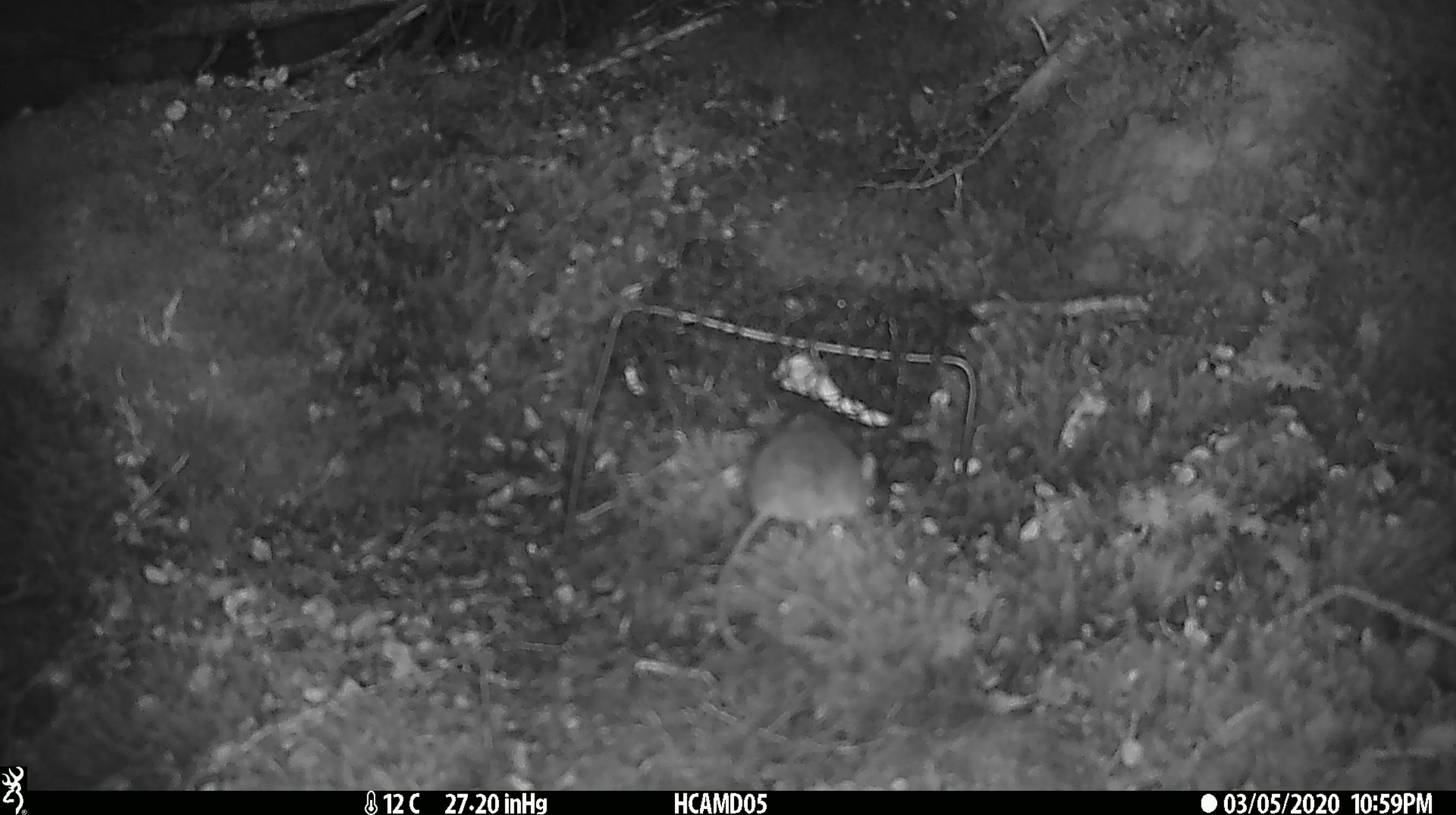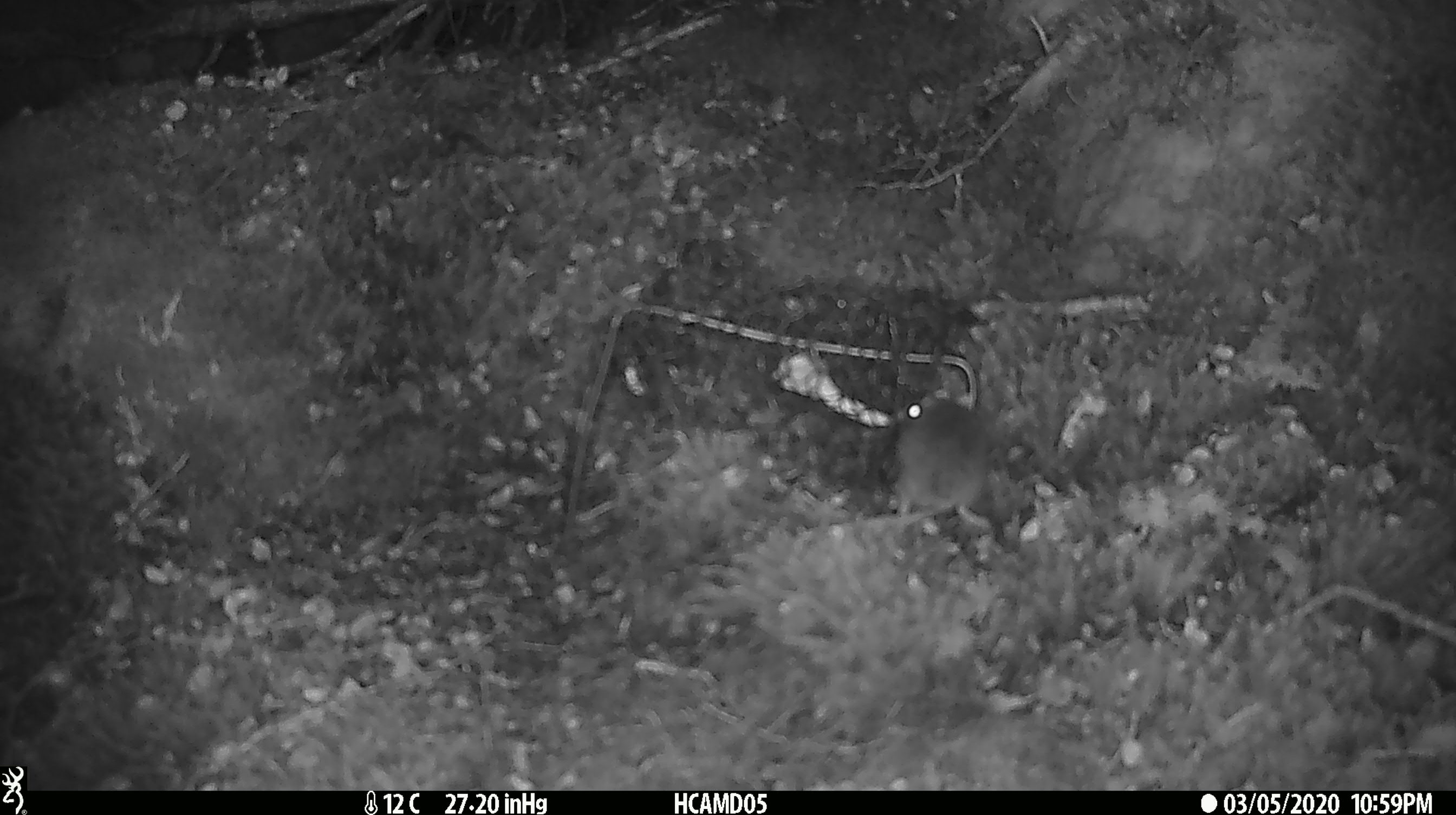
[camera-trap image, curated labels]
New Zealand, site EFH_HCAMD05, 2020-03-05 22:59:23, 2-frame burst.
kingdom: Animalia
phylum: Chordata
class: Mammalia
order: Rodentia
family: Muridae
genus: Mus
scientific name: Mus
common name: mouse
Mouse (Mus).